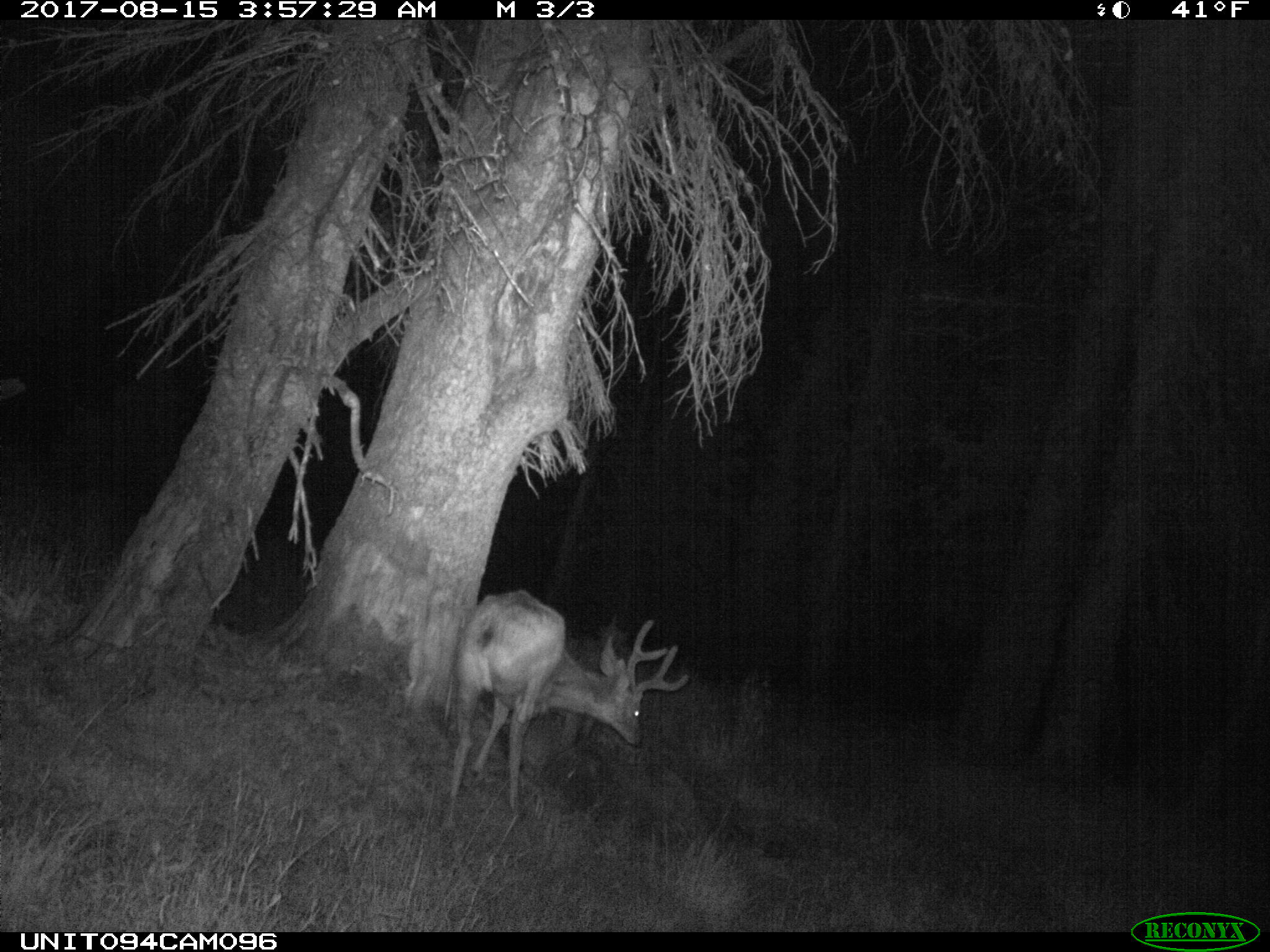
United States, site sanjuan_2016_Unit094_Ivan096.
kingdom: Animalia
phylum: Chordata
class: Mammalia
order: Artiodactyla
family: Cervidae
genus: Odocoileus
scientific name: Odocoileus hemionus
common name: mule deer